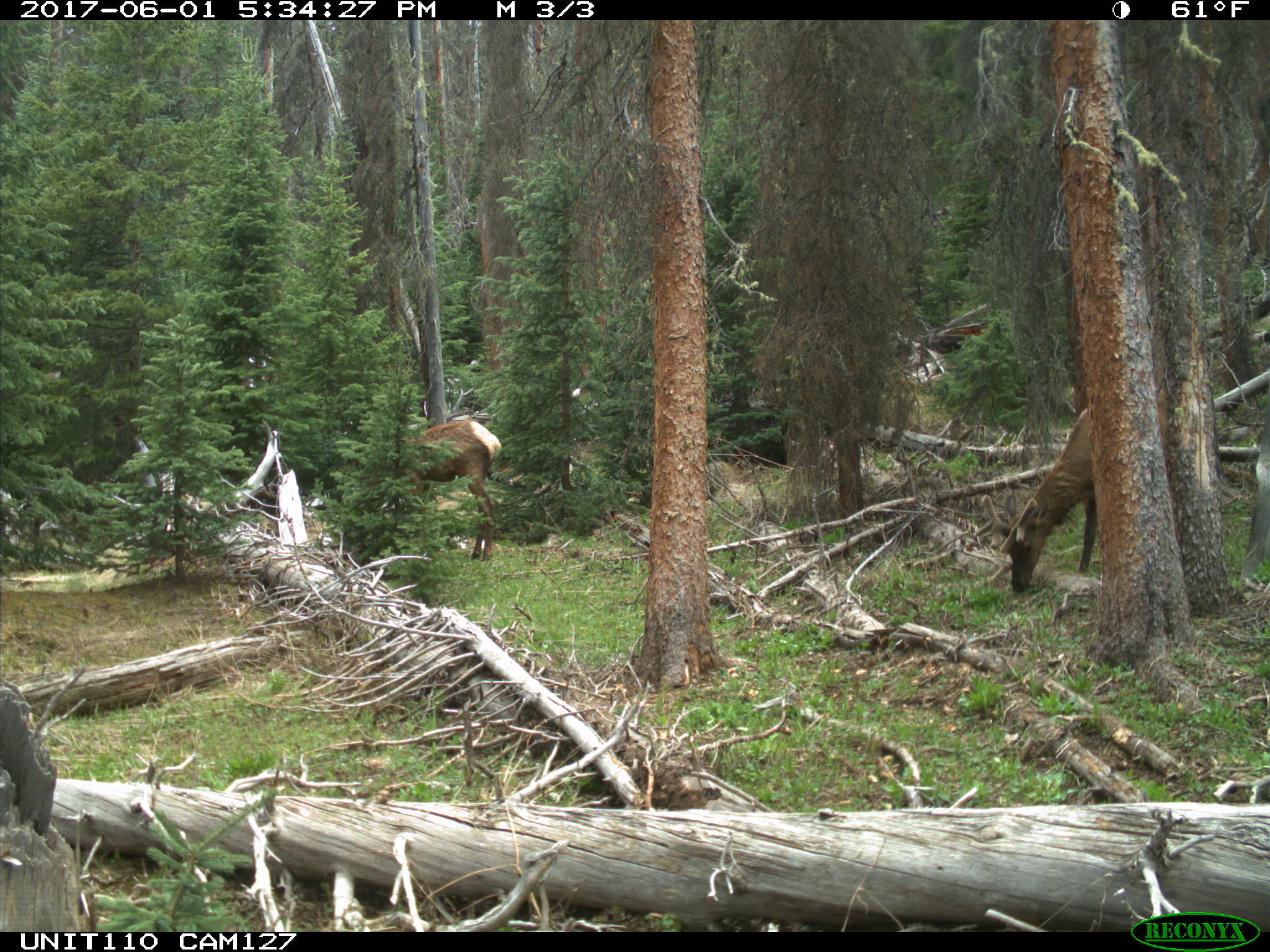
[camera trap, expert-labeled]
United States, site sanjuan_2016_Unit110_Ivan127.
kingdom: Animalia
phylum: Chordata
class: Mammalia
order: Artiodactyla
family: Cervidae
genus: Cervus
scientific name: Cervus elaphus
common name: red deer